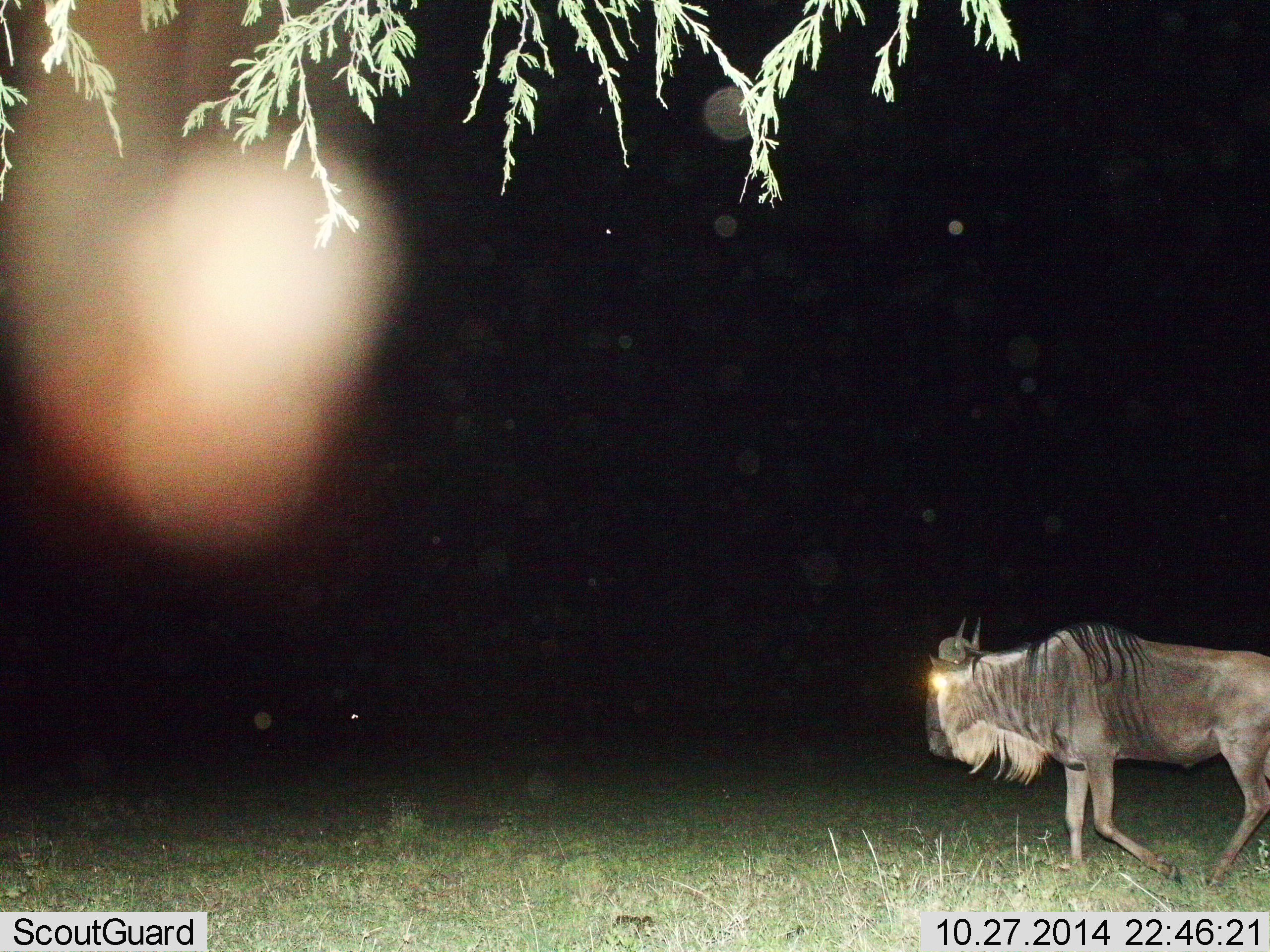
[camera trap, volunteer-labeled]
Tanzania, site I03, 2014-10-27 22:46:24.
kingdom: Animalia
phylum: Chordata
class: Mammalia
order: Artiodactyla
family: Bovidae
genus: Connochaetes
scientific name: Connochaetes taurinus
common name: blue wildebeest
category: wildebeest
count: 1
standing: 10%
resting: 0%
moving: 90%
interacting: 0%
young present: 0%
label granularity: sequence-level